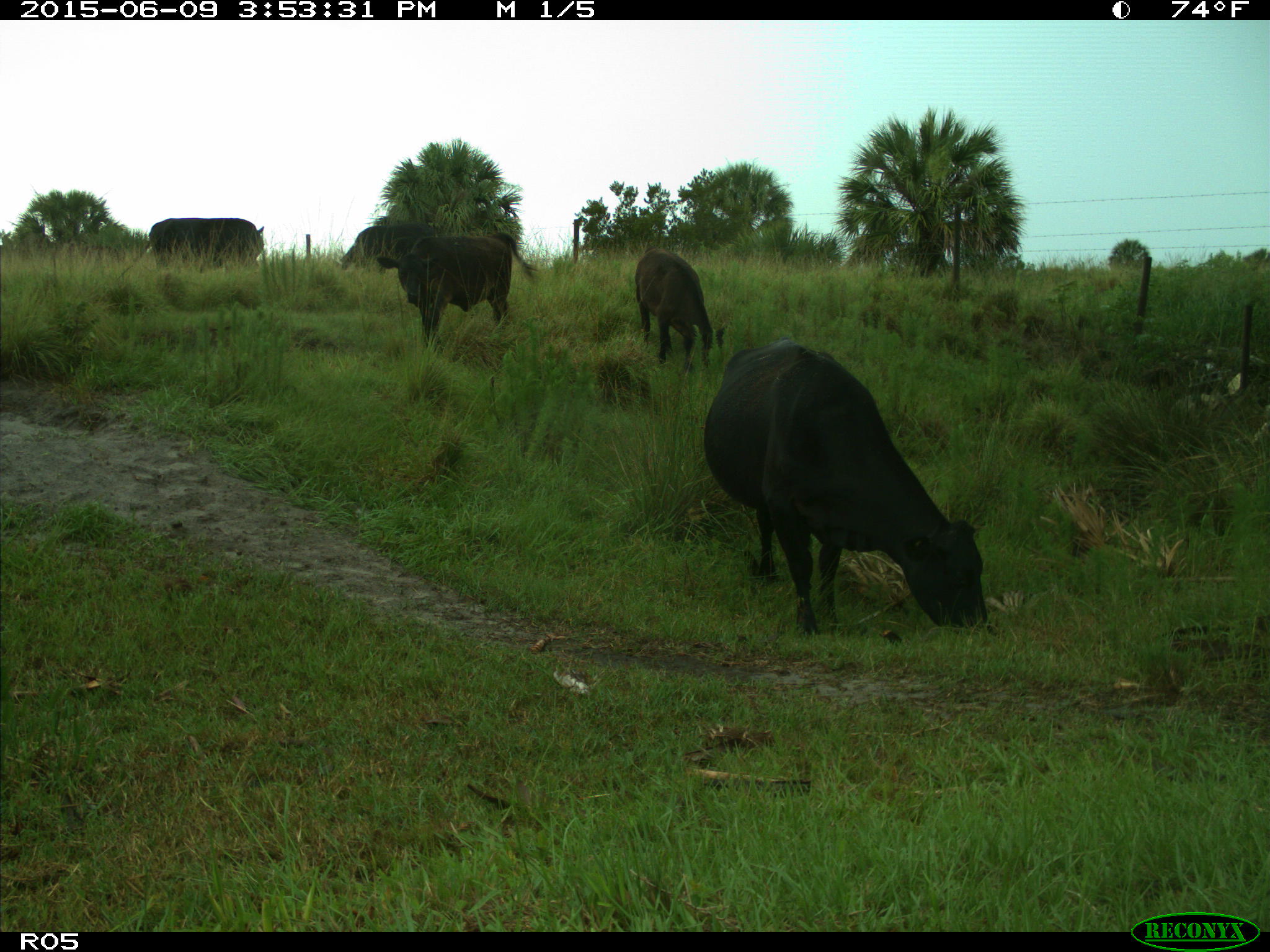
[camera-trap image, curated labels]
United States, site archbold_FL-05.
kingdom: Animalia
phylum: Chordata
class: Mammalia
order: Artiodactyla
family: Bovidae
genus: Bos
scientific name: Bos taurus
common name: domestic cow